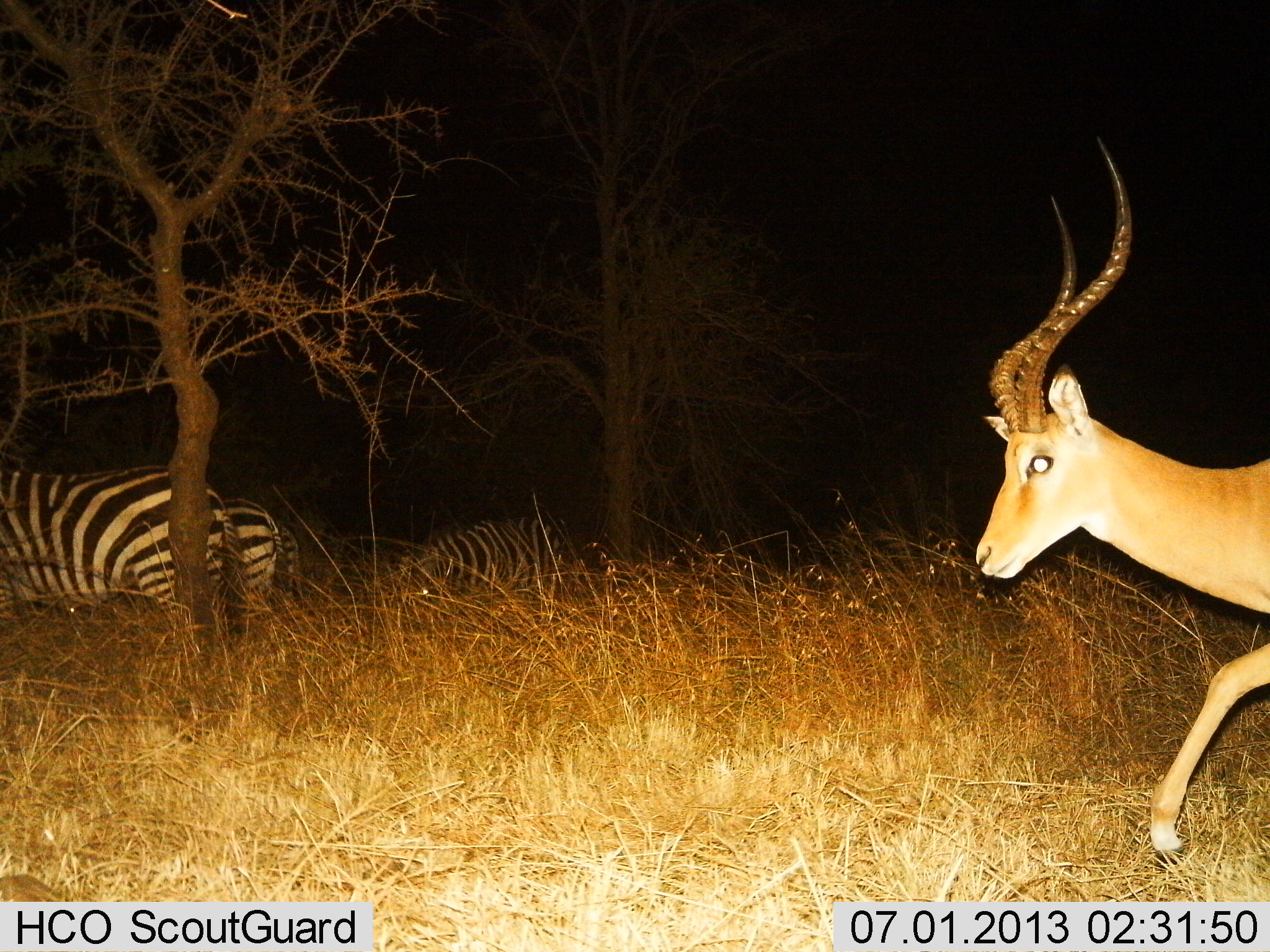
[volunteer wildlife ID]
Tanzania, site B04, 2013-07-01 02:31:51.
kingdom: Animalia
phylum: Chordata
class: Mammalia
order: Artiodactyla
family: Bovidae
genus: Aepyceros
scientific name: Aepyceros melampus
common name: impala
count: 1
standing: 0%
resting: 0%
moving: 100%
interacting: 0%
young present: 0%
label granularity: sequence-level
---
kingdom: Animalia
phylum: Chordata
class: Mammalia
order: Perissodactyla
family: Equidae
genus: Equus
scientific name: Equus quagga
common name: plains zebra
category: zebra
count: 3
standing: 92%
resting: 8%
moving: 17%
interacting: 0%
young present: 0%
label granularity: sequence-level